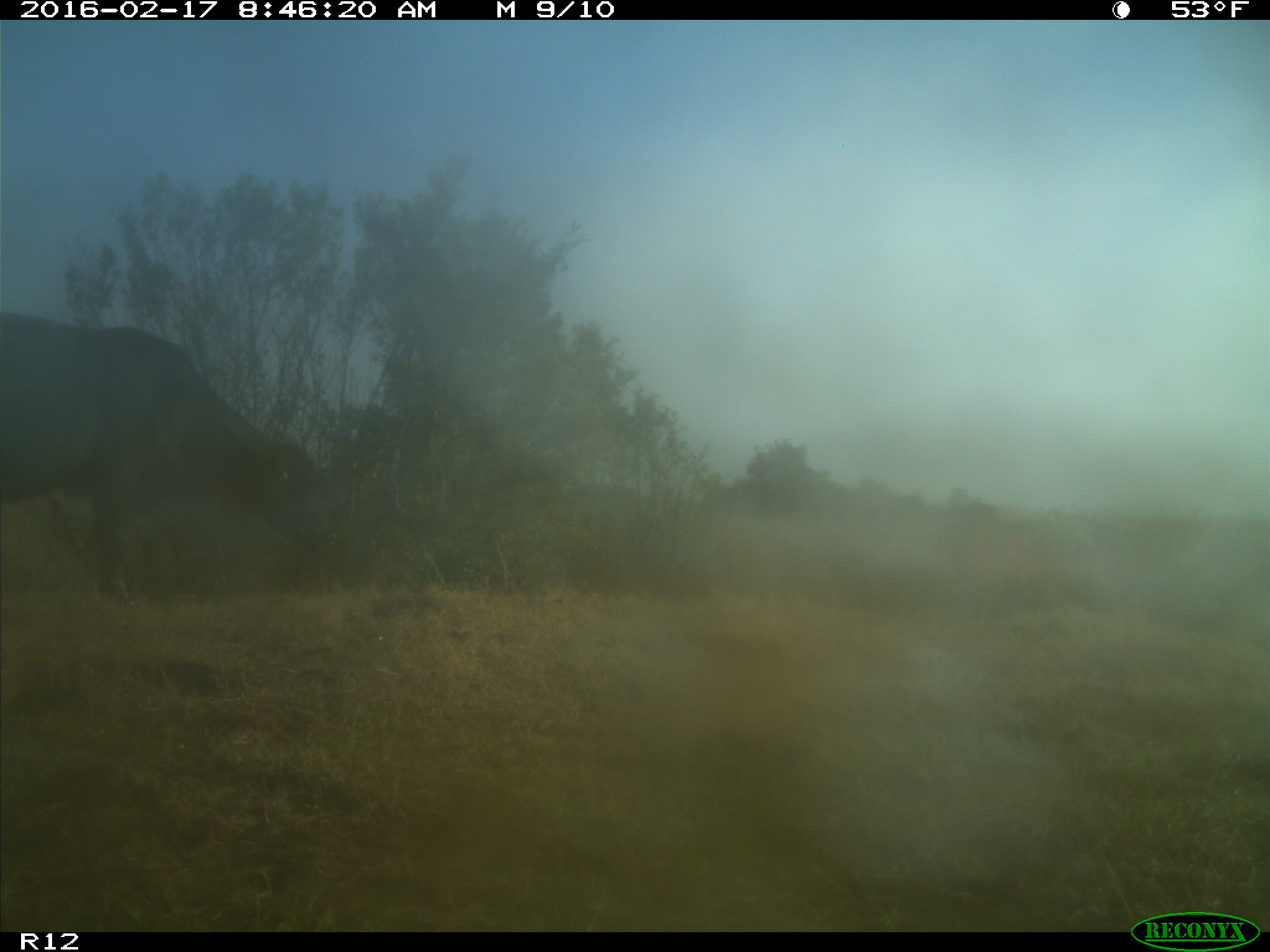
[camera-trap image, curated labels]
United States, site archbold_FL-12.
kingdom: Animalia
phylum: Chordata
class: Mammalia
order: Artiodactyla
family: Bovidae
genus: Bos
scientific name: Bos taurus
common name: domestic cow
Bos taurus (domestic cow).